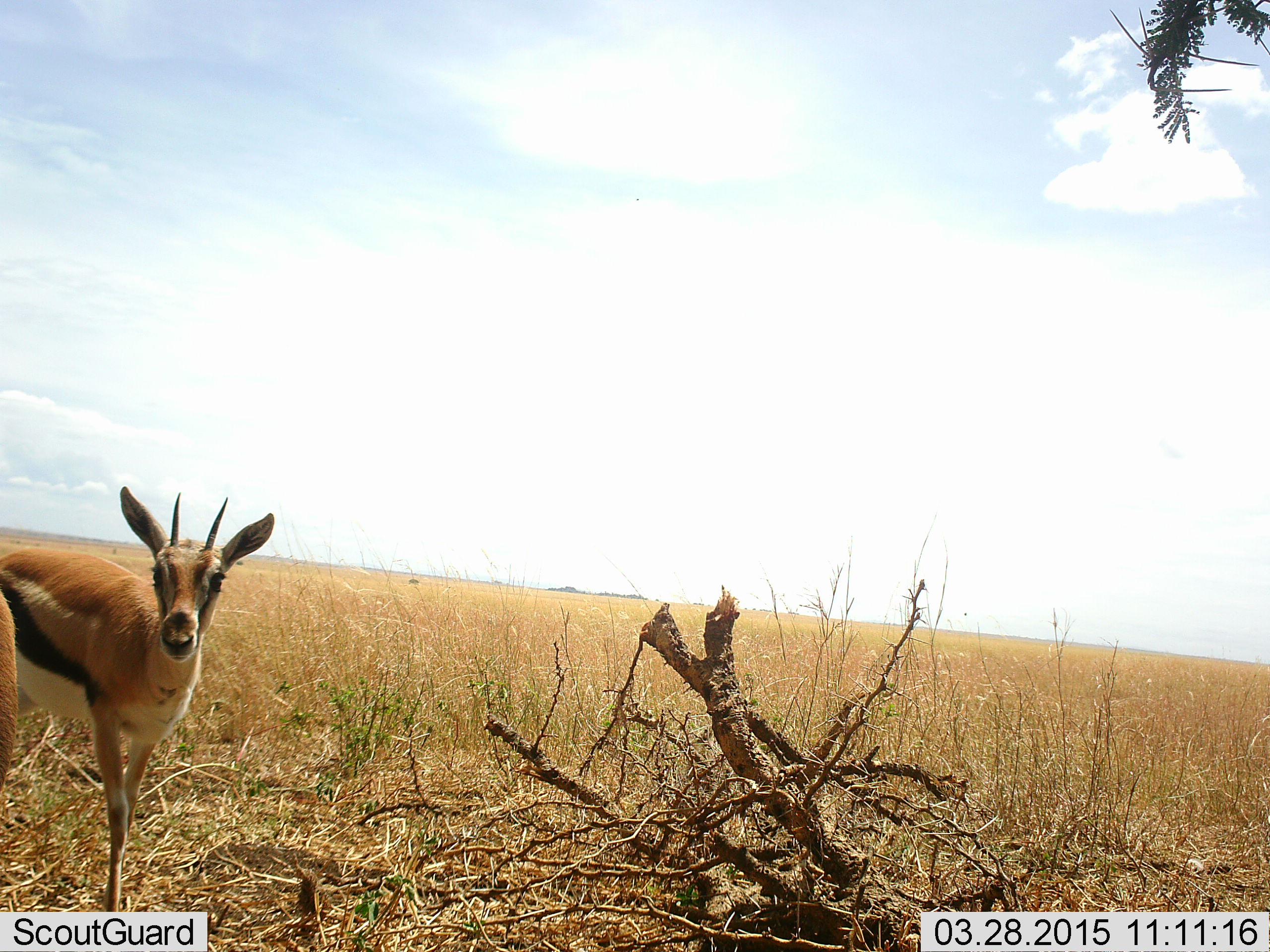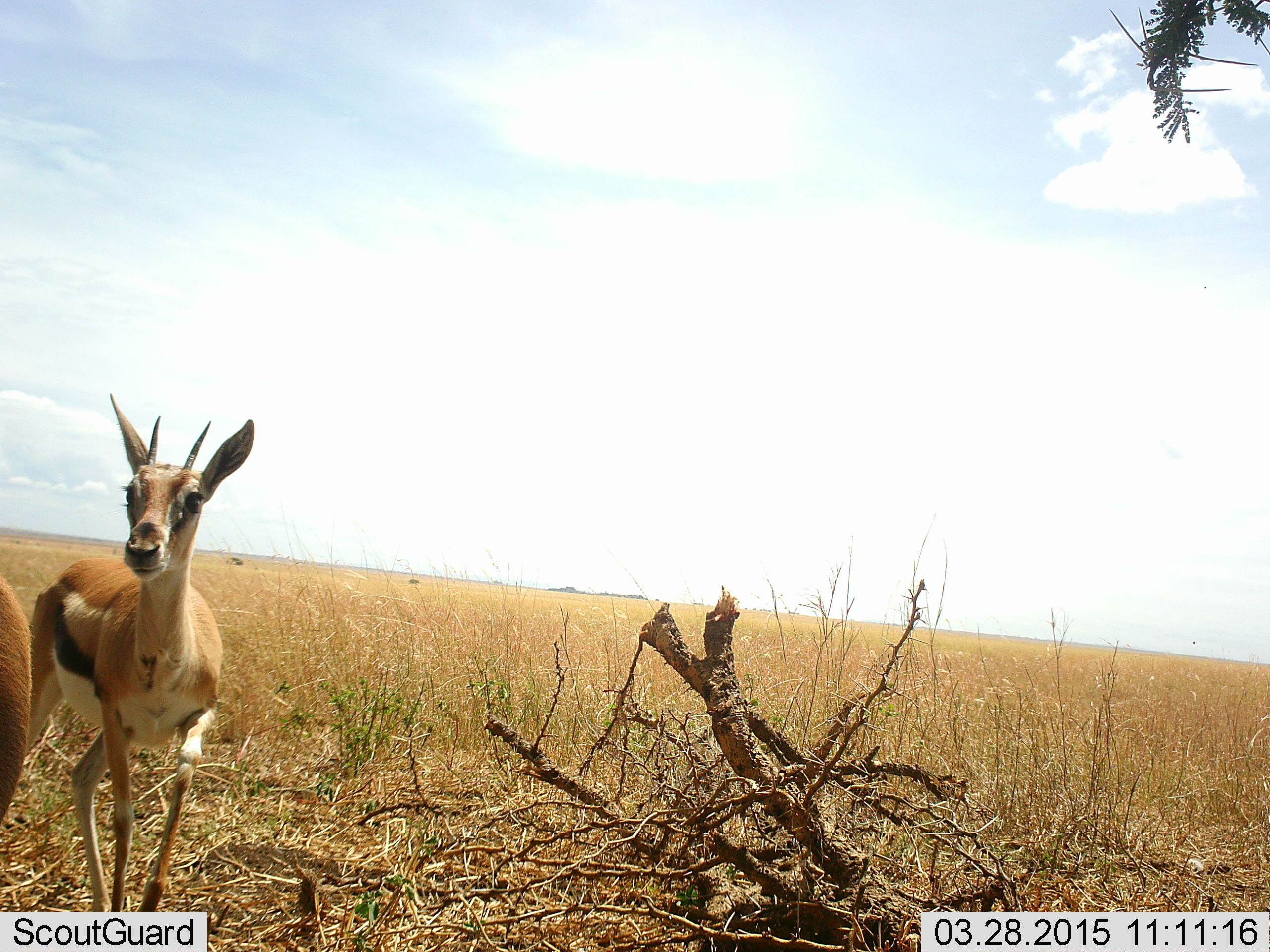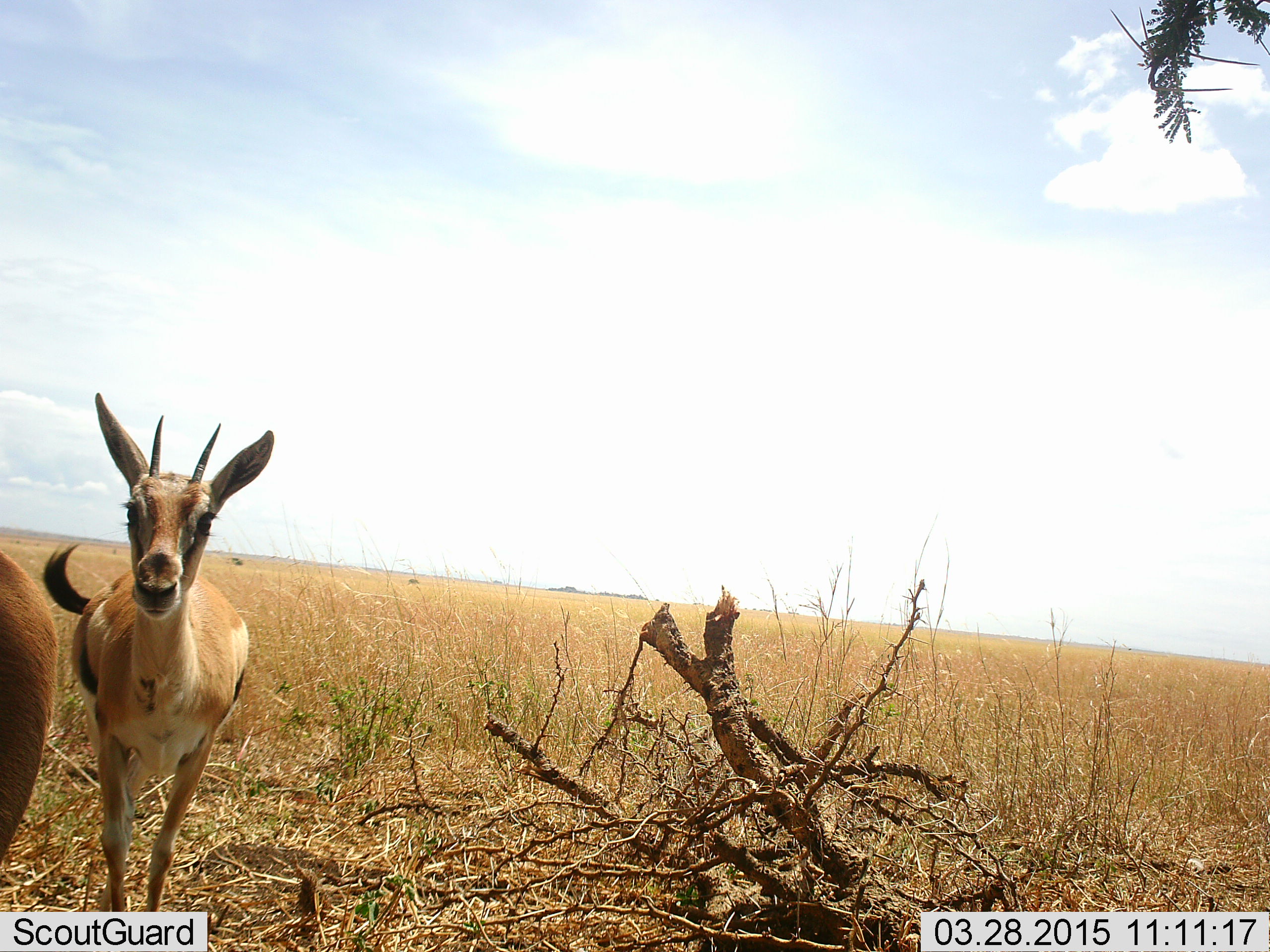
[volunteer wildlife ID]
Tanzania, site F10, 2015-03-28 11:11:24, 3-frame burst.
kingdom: Animalia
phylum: Chordata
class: Mammalia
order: Artiodactyla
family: Bovidae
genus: Eudorcas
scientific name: Eudorcas thomsonii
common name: thomson's gazelle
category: gazellethomsons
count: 2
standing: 40%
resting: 0%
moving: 60%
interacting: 0%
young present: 10%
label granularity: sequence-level